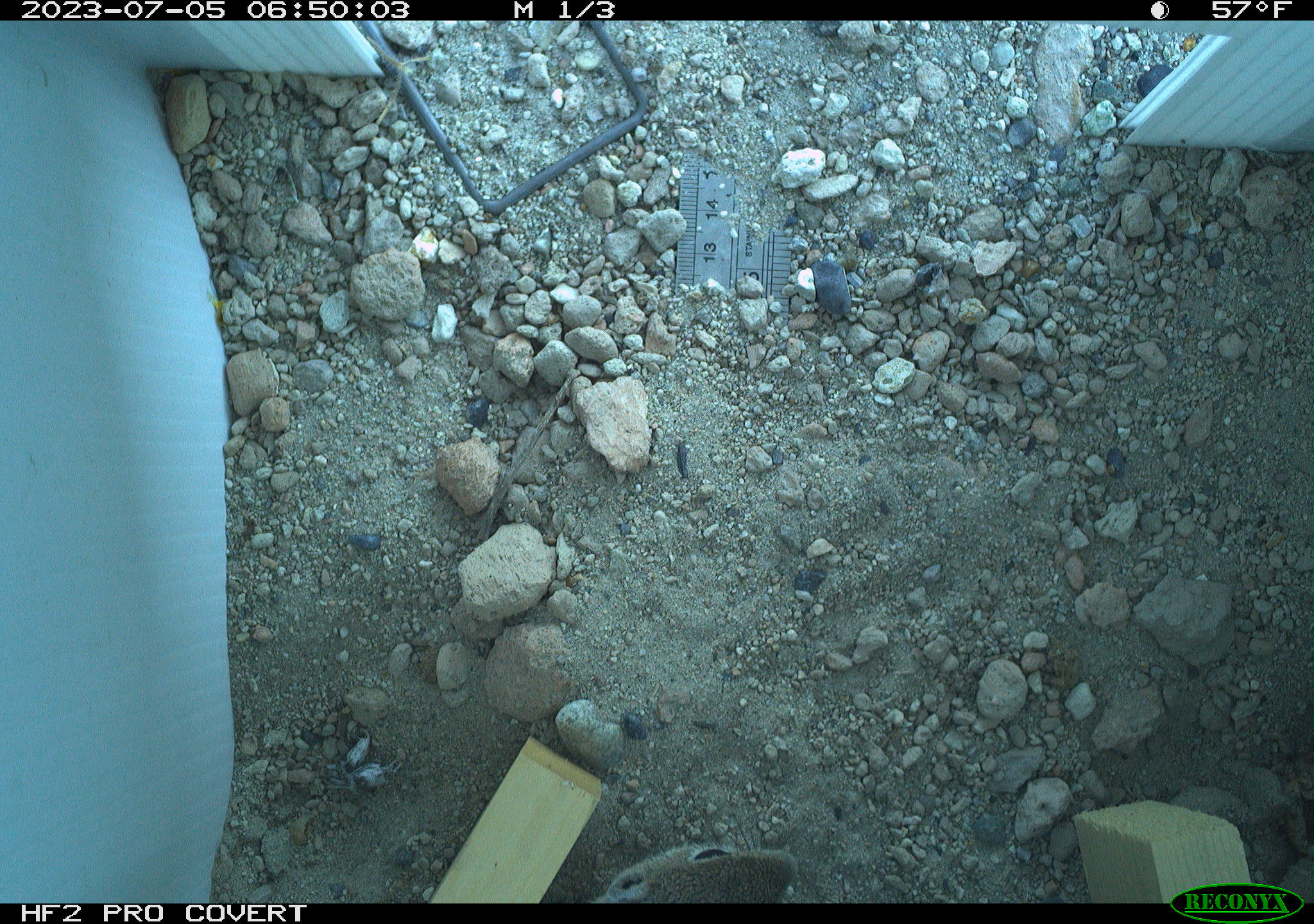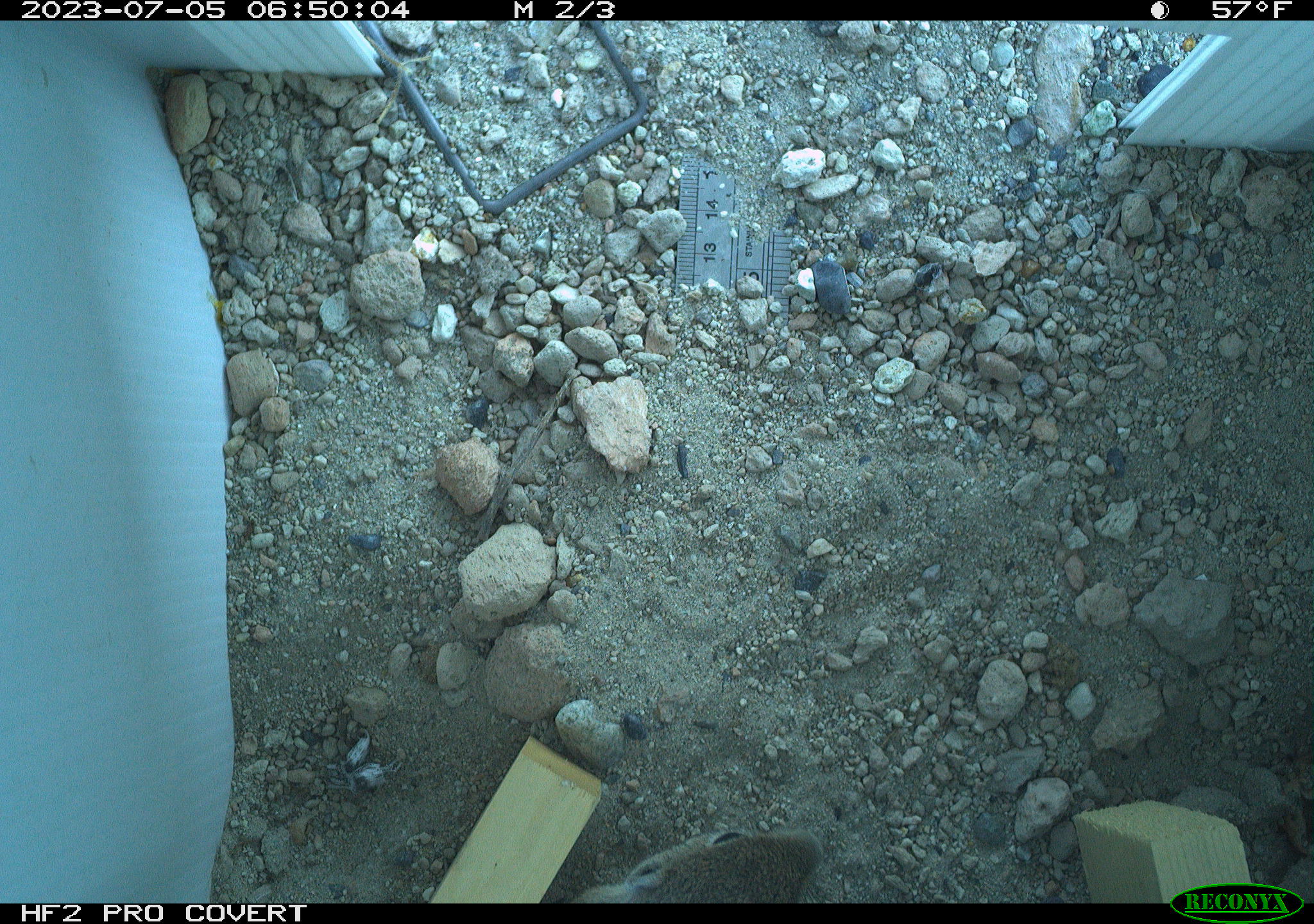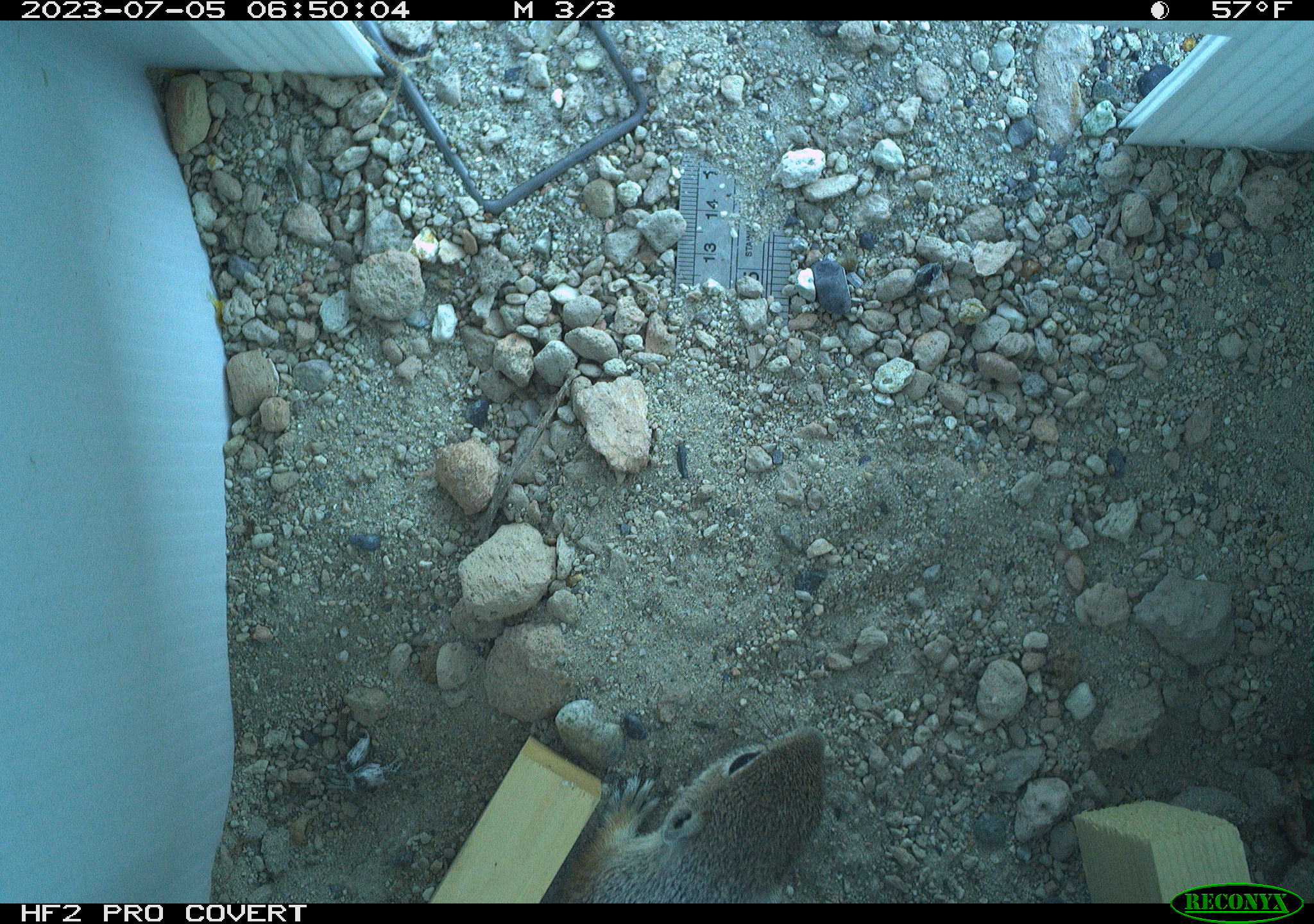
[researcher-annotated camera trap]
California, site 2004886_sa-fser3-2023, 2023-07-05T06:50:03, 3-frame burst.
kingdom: Animalia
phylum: Chordata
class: Mammalia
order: Rodentia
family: Sciuridae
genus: Ammospermophilus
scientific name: Ammospermophilus leucurus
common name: white-tailed antelope squirrel